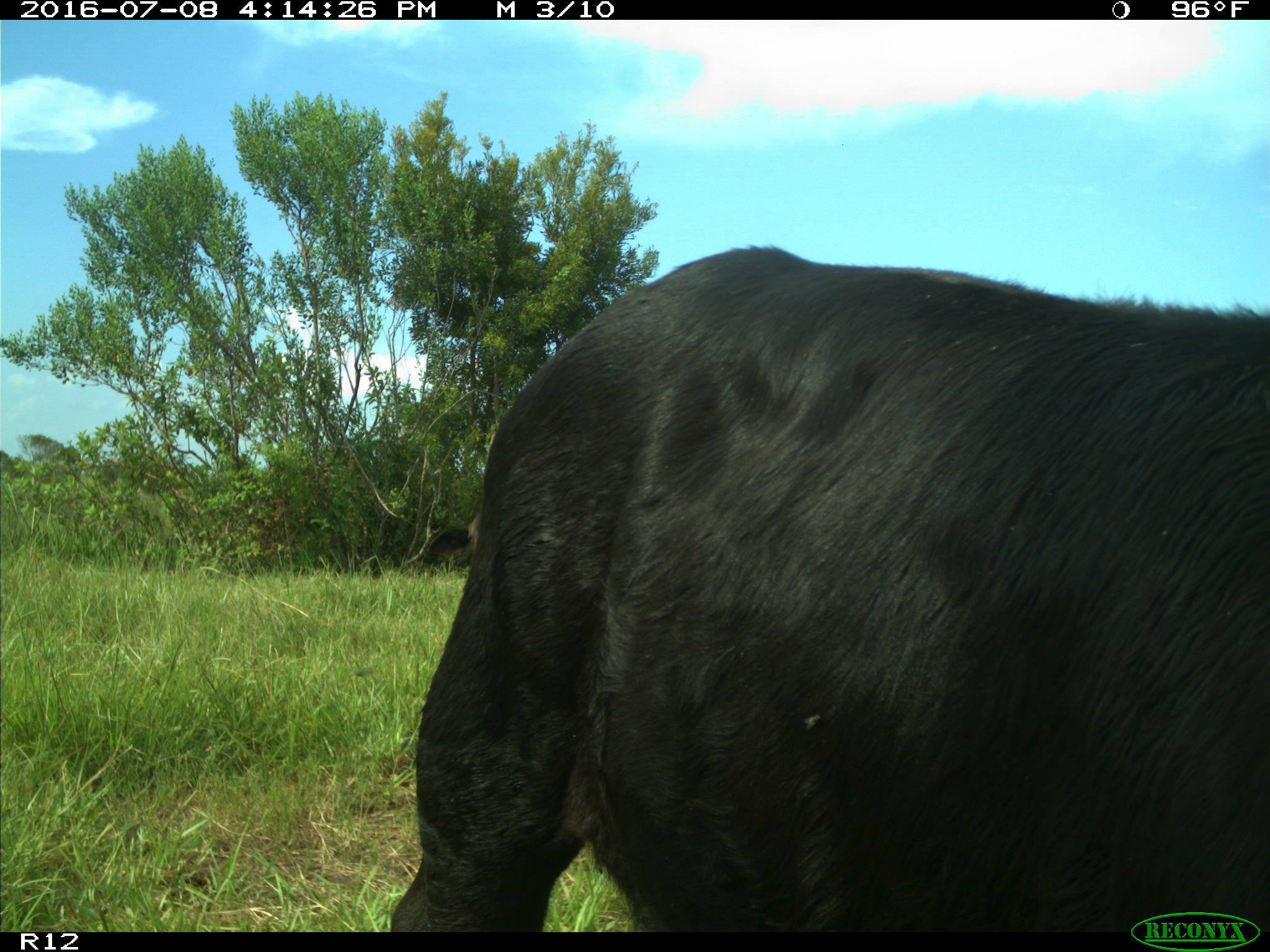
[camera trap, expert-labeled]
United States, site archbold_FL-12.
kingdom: Animalia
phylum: Chordata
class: Mammalia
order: Artiodactyla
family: Bovidae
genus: Bos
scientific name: Bos taurus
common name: domestic cow